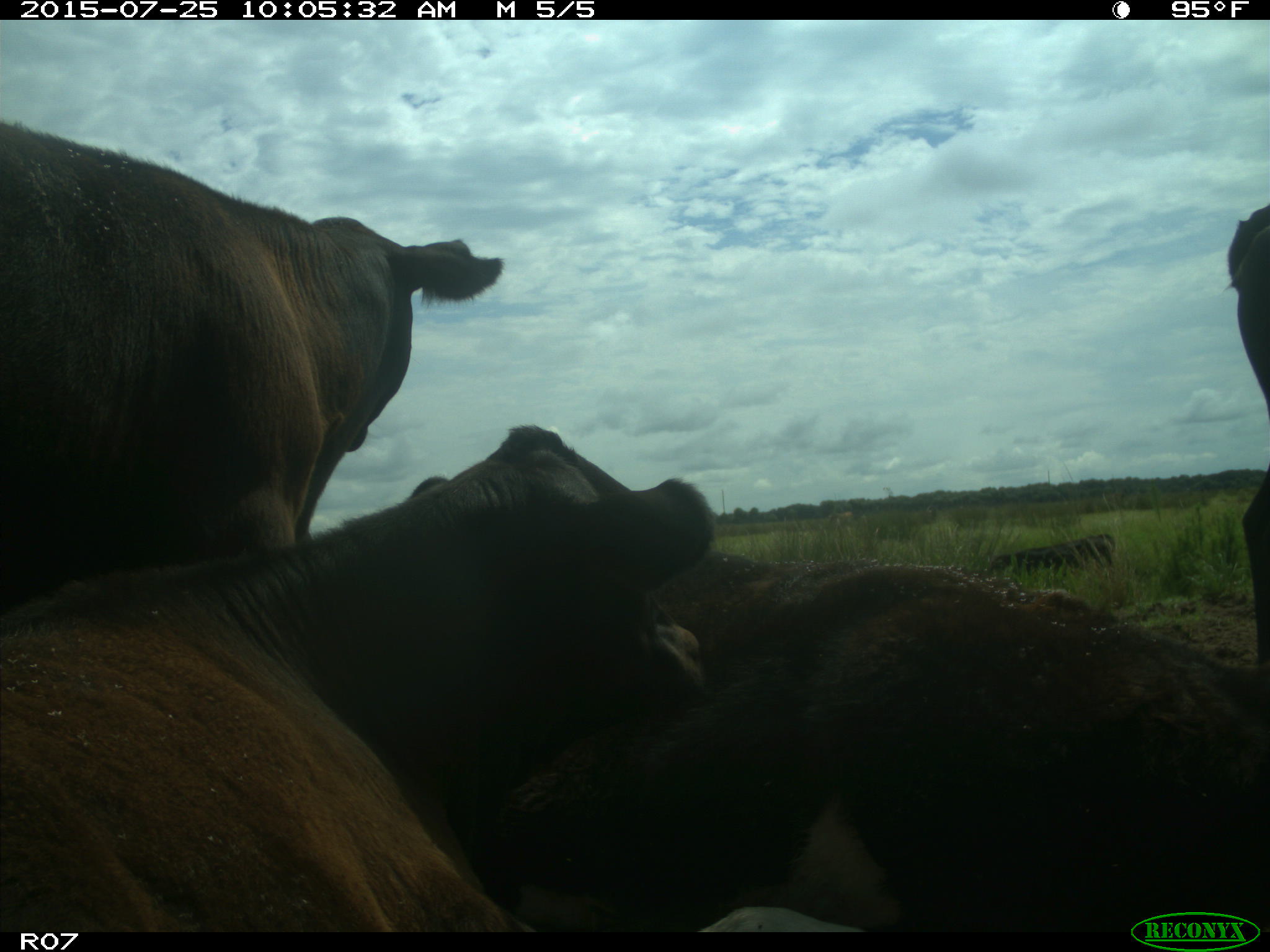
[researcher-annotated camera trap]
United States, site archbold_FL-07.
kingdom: Animalia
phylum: Chordata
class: Mammalia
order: Artiodactyla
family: Bovidae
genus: Bos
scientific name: Bos taurus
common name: domestic cow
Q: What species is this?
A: Bos taurus (domestic cow).